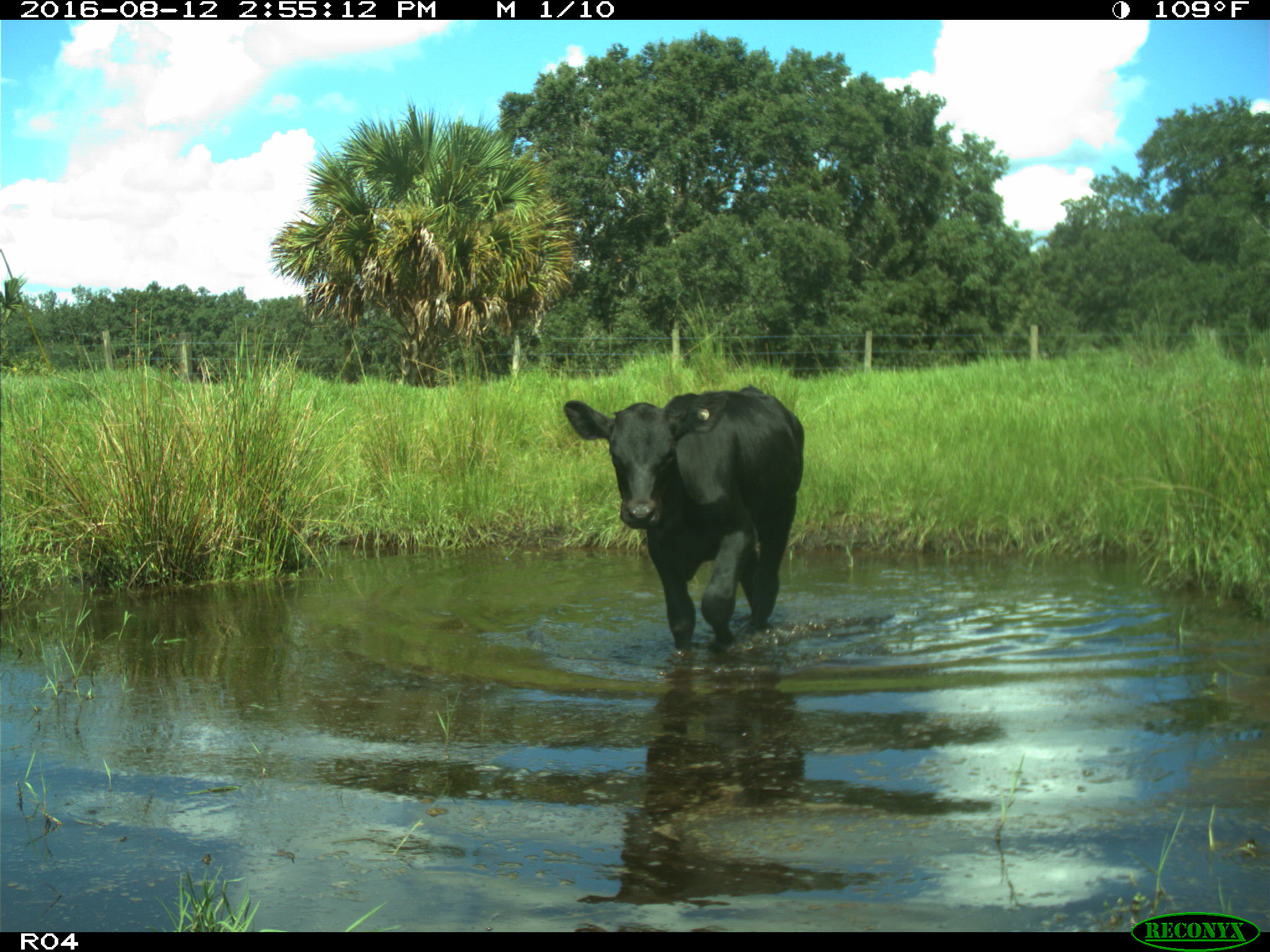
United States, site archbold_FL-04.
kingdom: Animalia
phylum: Chordata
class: Mammalia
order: Artiodactyla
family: Bovidae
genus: Bos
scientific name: Bos taurus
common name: domestic cow